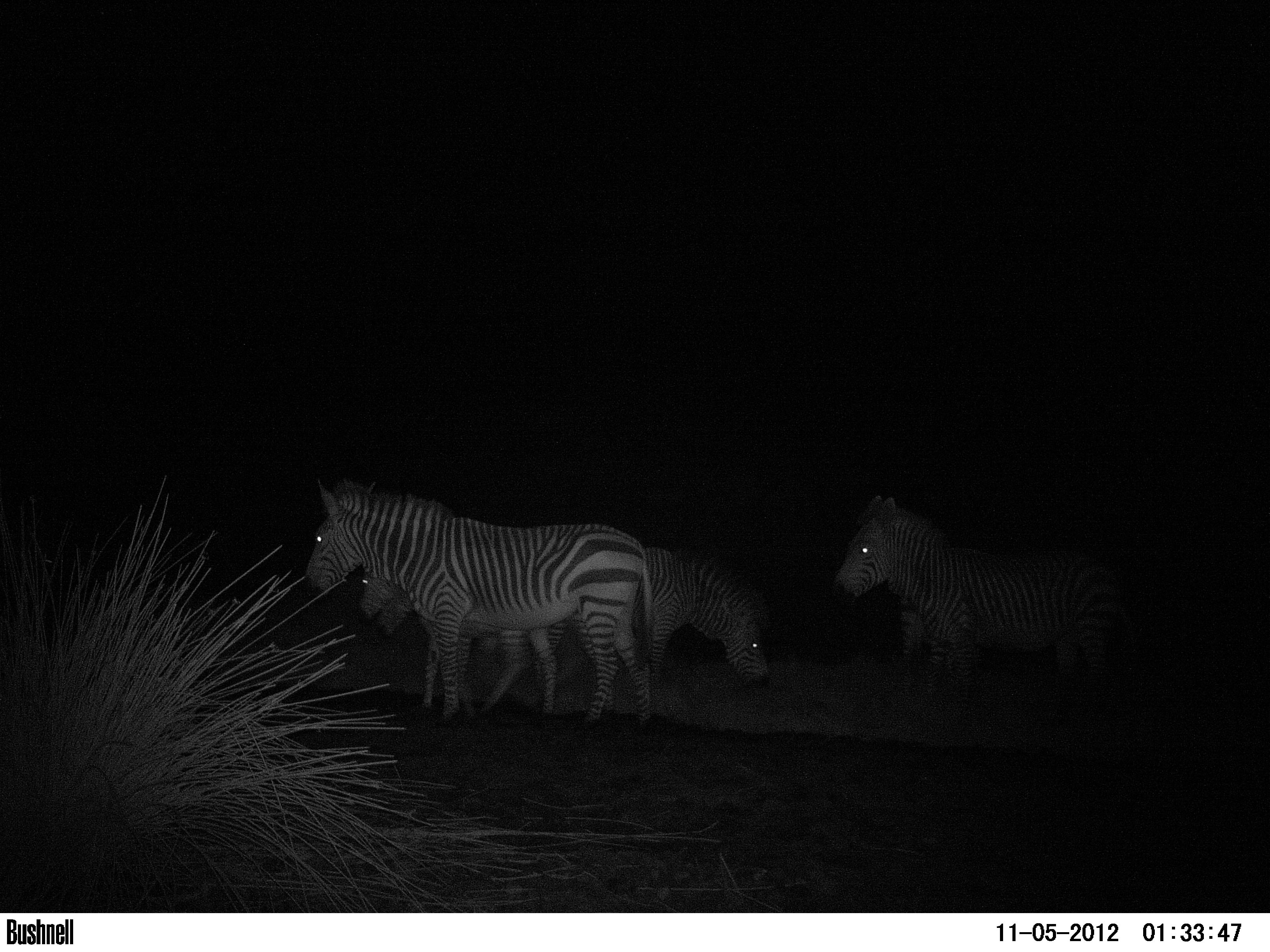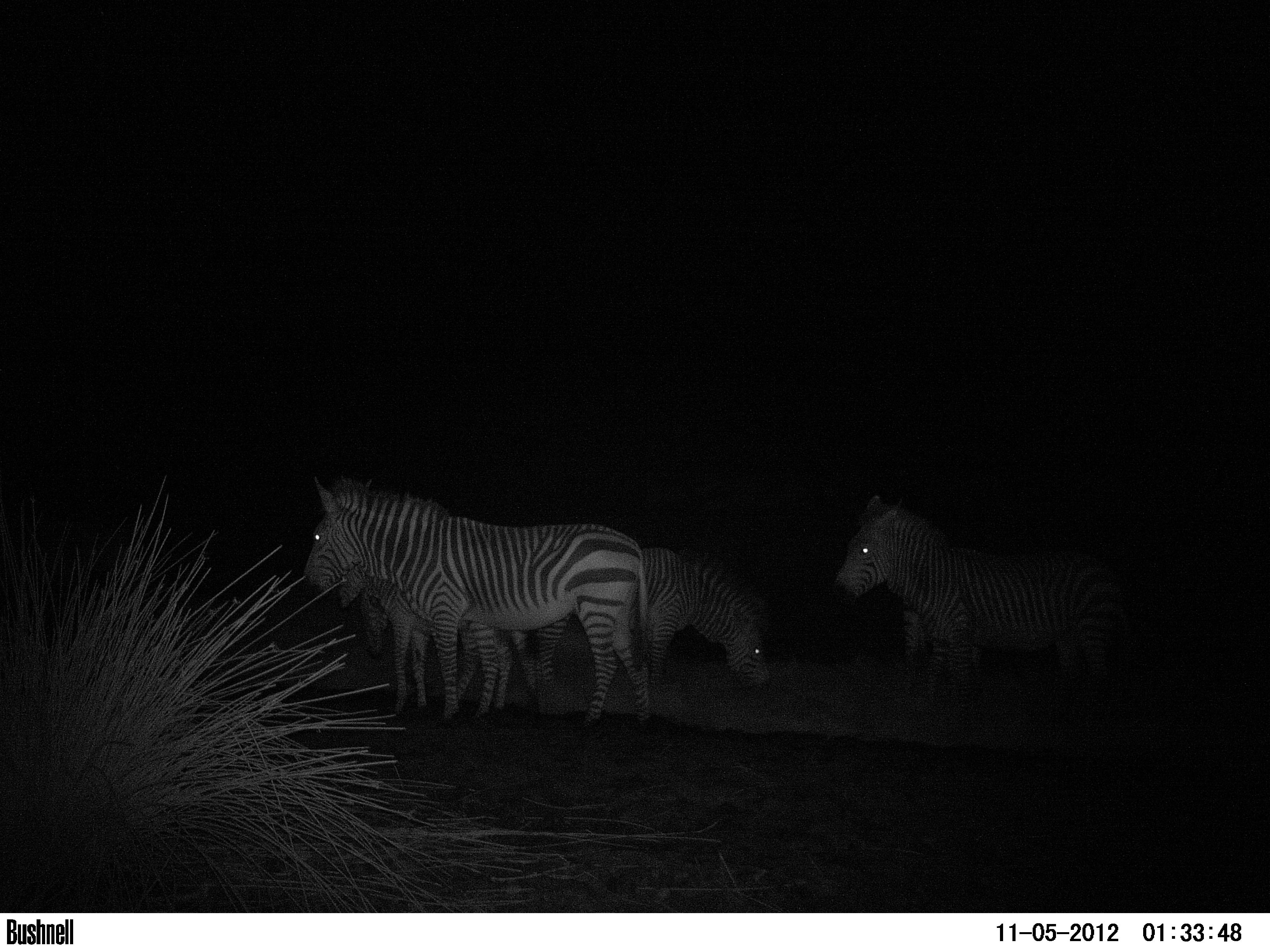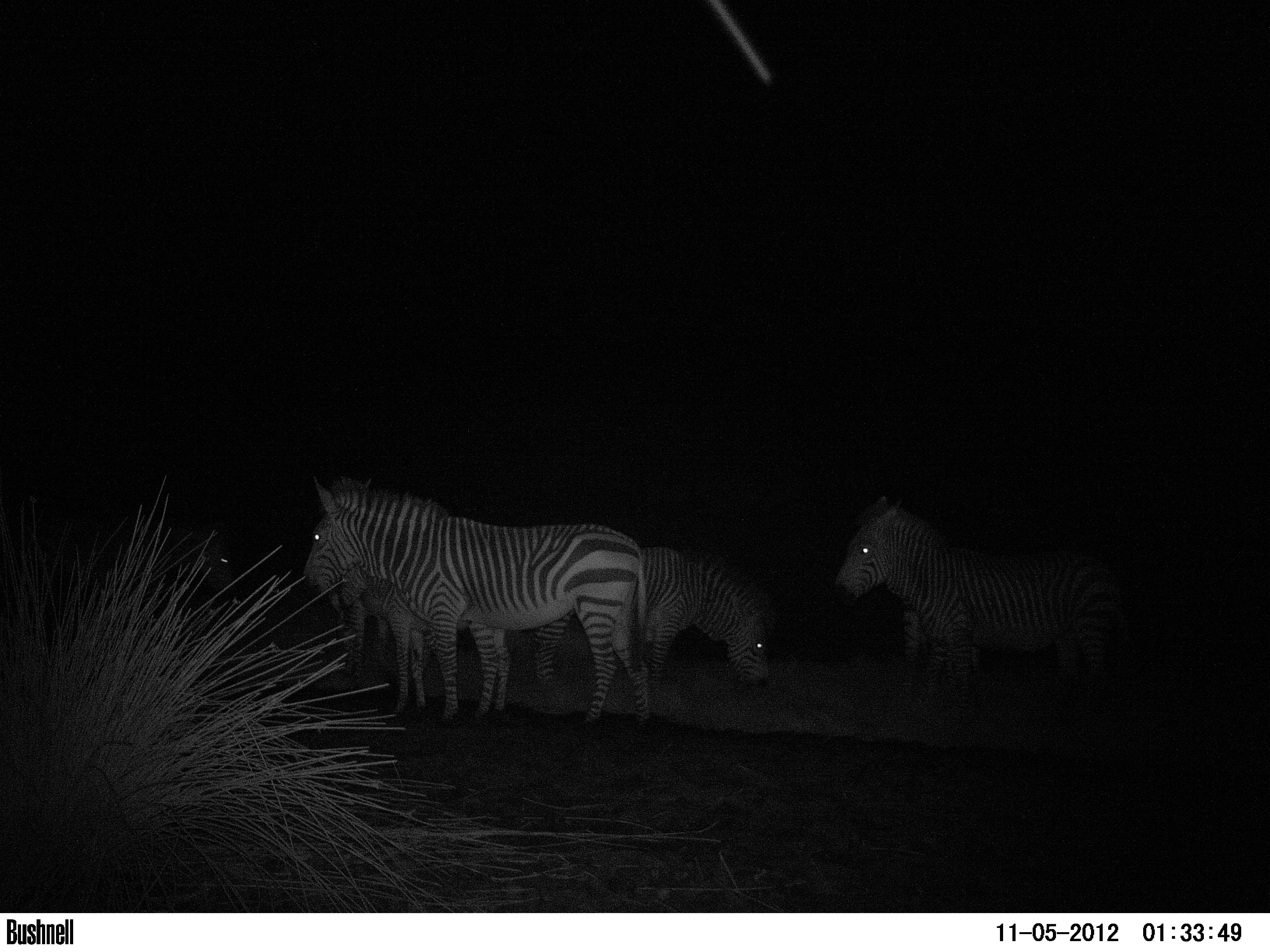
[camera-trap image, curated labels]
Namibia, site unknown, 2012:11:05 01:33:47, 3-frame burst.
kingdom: Animalia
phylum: Chordata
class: Mammalia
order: Perissodactyla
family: Equidae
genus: Equus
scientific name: Equus zebra hartmannae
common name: hartmann's mountain zebra